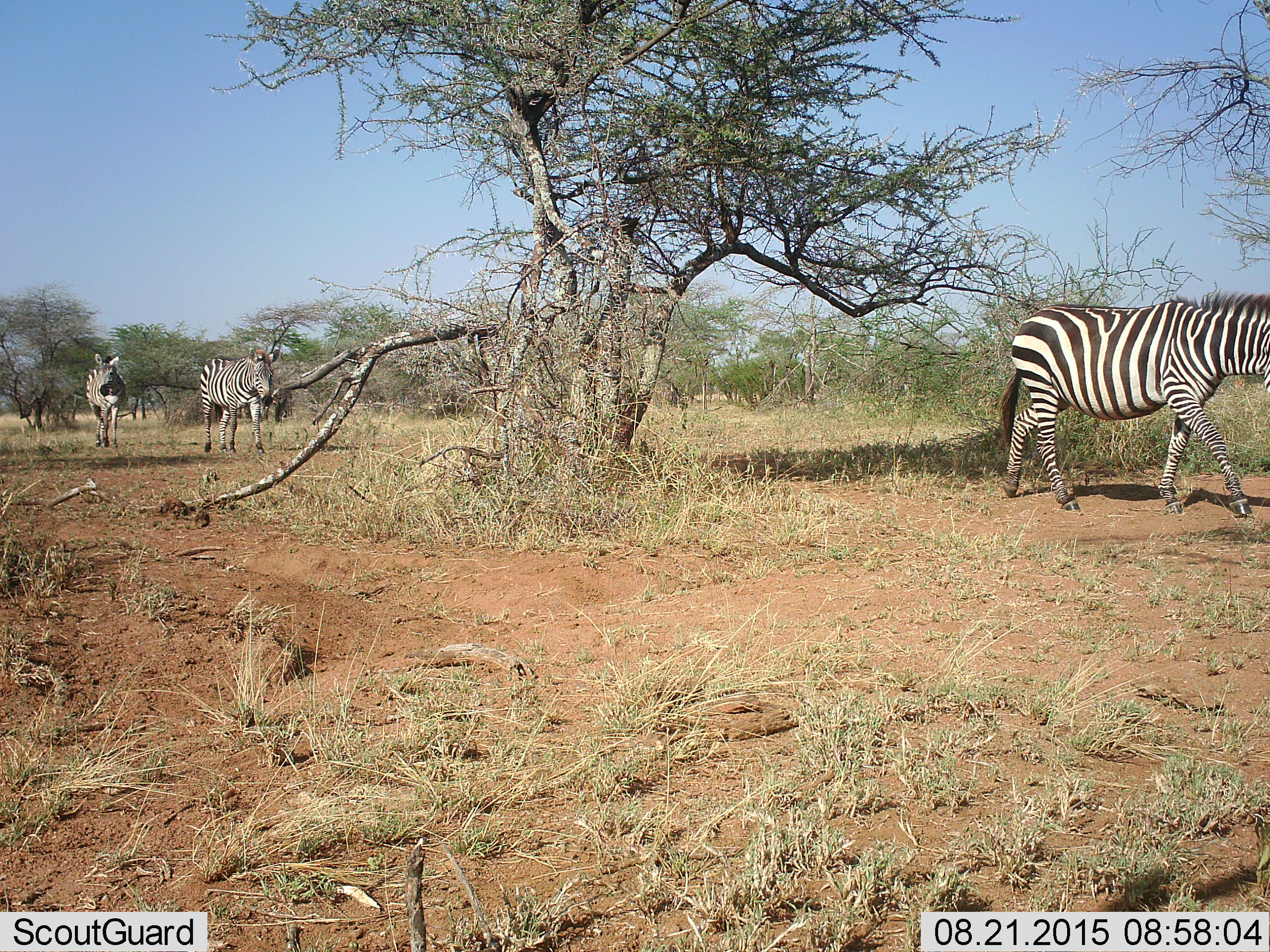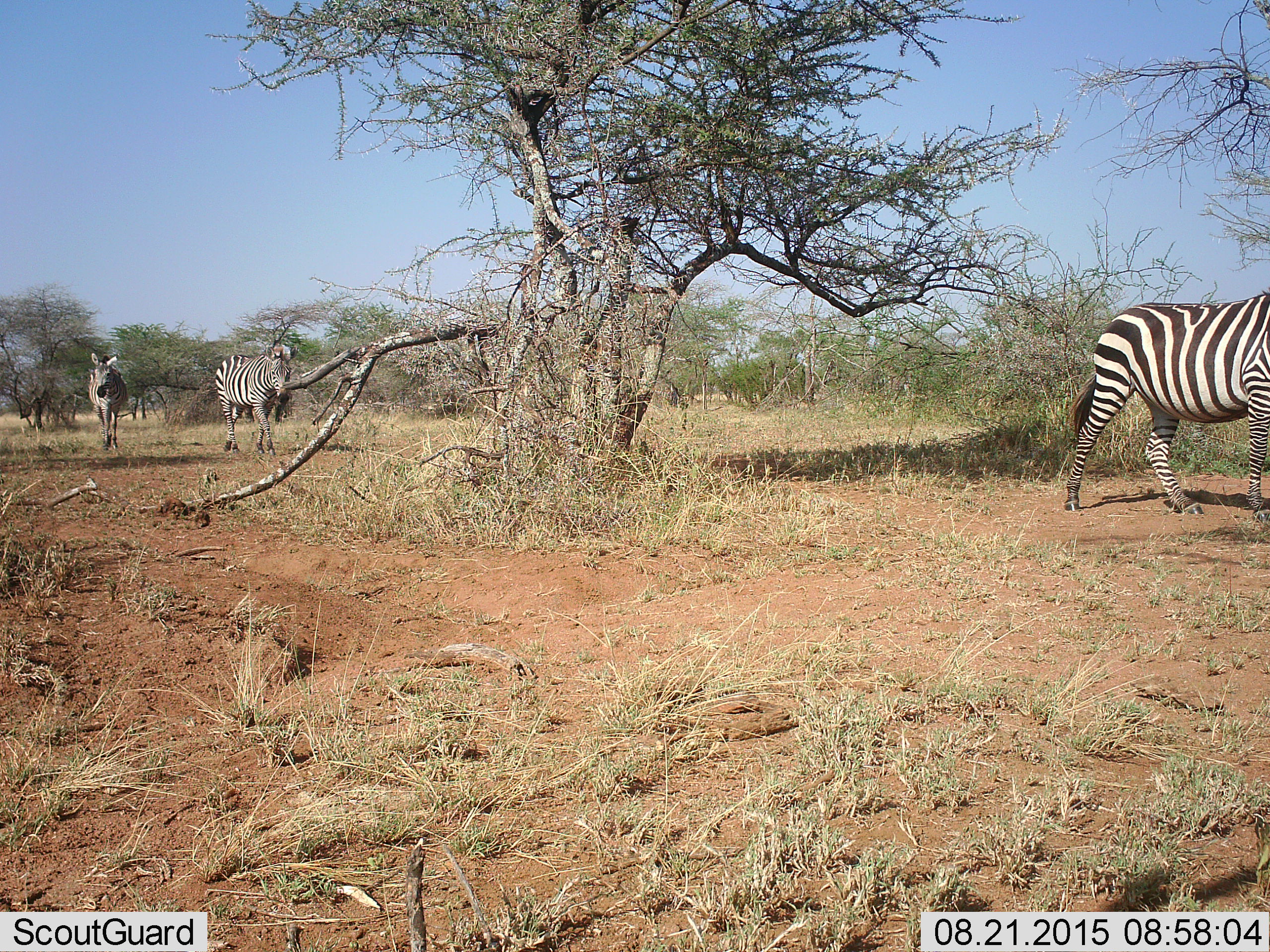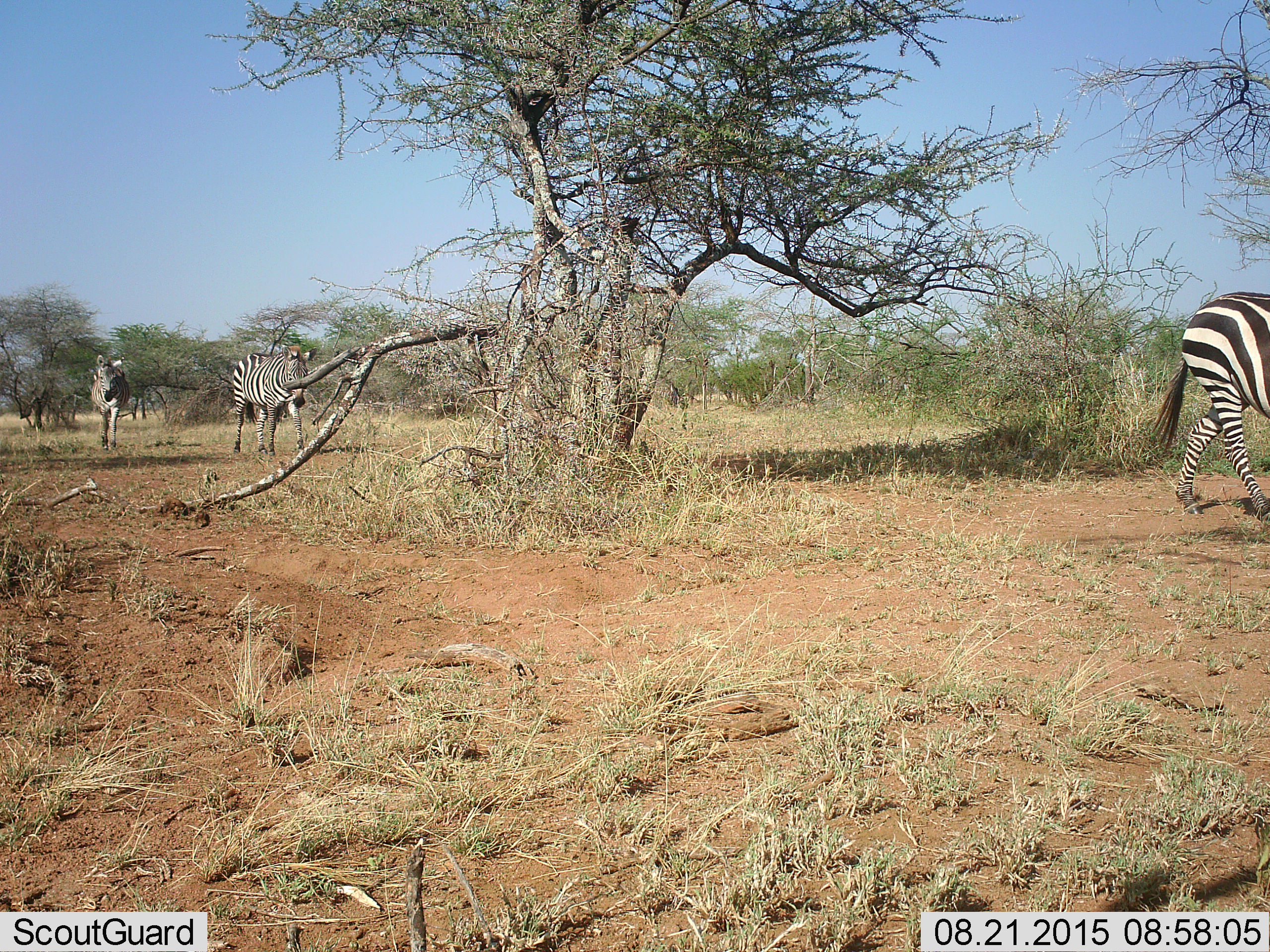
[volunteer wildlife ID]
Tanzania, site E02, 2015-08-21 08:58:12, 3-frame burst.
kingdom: Animalia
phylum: Chordata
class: Mammalia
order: Perissodactyla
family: Equidae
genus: Equus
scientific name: Equus quagga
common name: plains zebra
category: zebra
Zebra (plains zebra) (Equus quagga), count 3. Behavior (volunteer vote fractions): standing 0%, resting 0%, moving 100%, interacting 0%. Young present (vote fraction): 0%. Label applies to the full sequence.